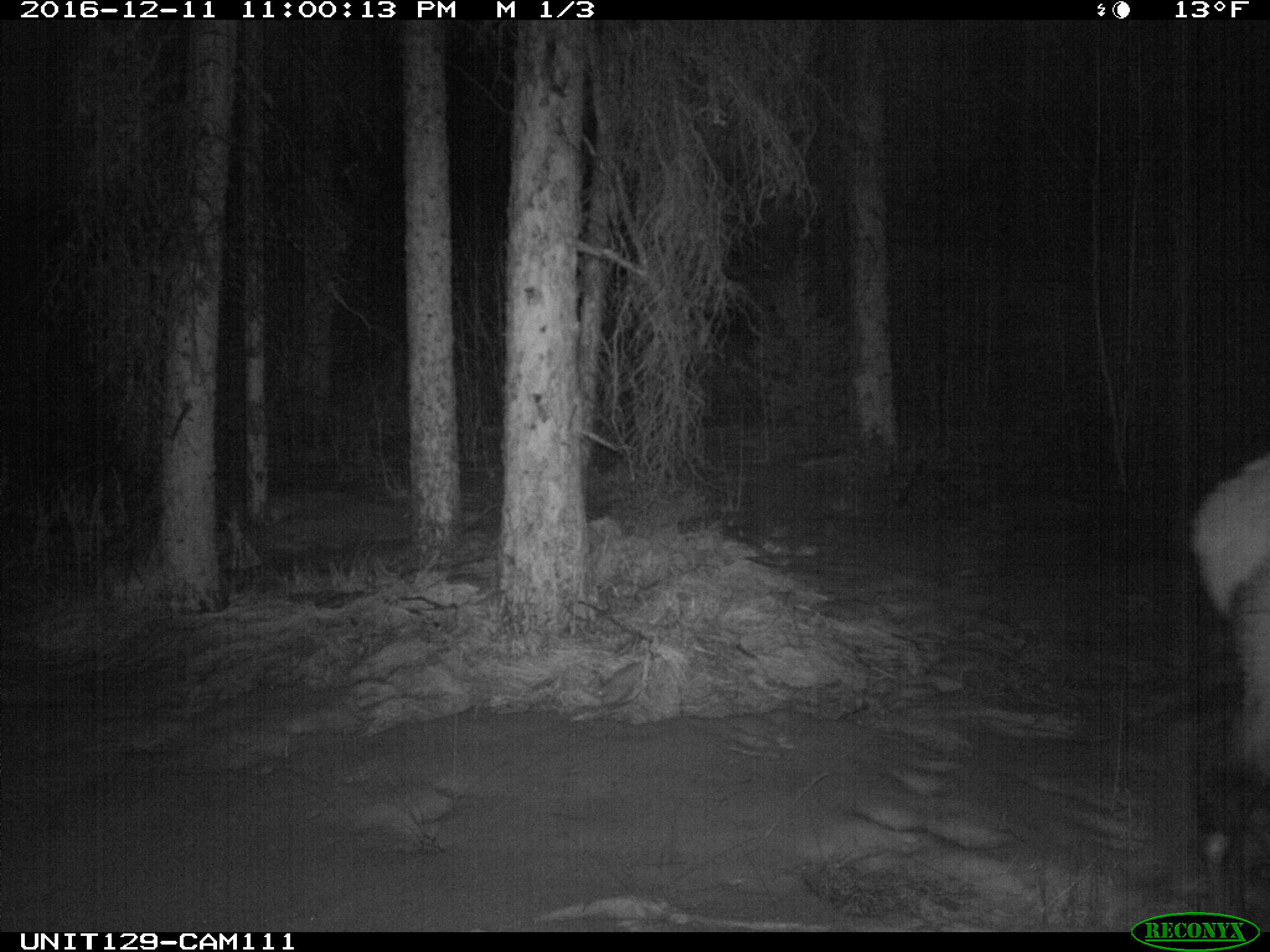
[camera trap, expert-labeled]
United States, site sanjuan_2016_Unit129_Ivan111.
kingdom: Animalia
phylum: Chordata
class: Mammalia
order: Artiodactyla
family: Cervidae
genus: Cervus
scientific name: Cervus elaphus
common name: red deer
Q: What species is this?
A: Cervus elaphus (red deer).